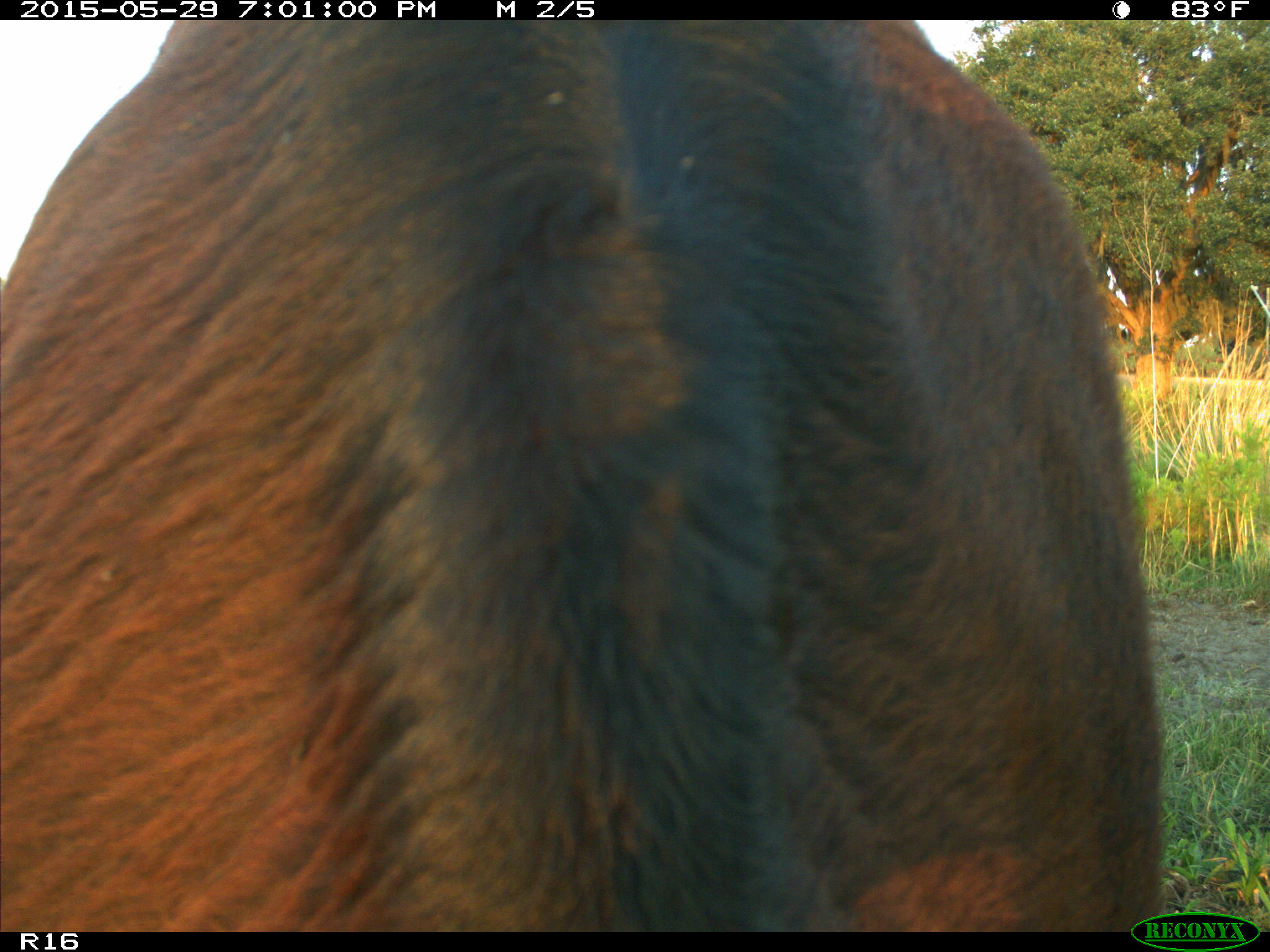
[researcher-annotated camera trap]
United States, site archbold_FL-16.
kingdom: Animalia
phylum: Chordata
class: Mammalia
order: Artiodactyla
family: Bovidae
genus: Bos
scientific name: Bos taurus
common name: domestic cow